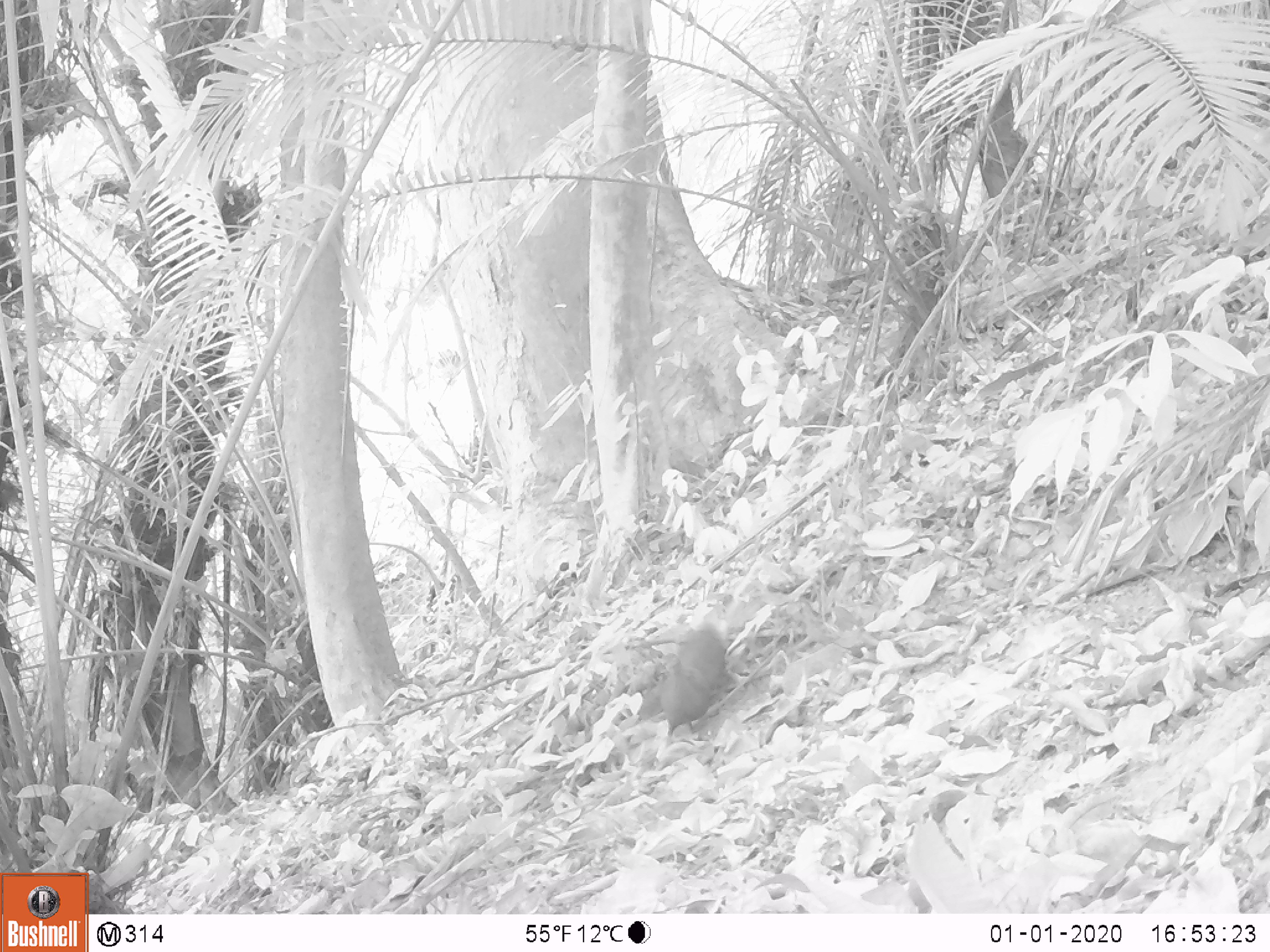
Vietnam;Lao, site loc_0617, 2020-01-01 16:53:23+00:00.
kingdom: Animalia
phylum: Chordata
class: Aves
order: Galliformes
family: Phasianidae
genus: Polyplectron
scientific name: Polyplectron bicalcaratum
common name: gray peacock-pheasant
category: grey peacock pheasant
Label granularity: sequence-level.